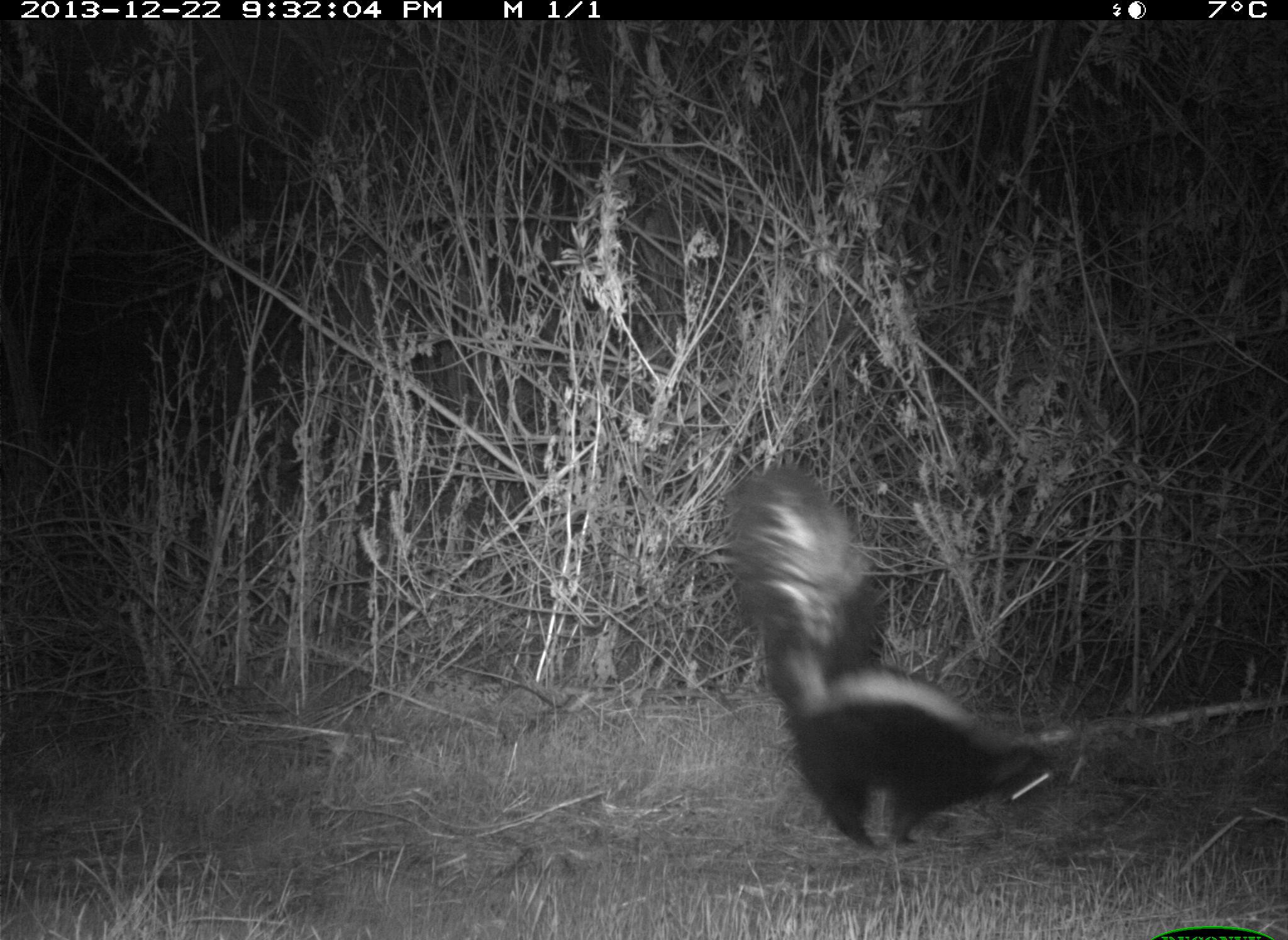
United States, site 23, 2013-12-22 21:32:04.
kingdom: Animalia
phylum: Chordata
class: Mammalia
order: Carnivora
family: Mephitidae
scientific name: Mephitidae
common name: skunk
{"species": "skunk (Mephitidae)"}